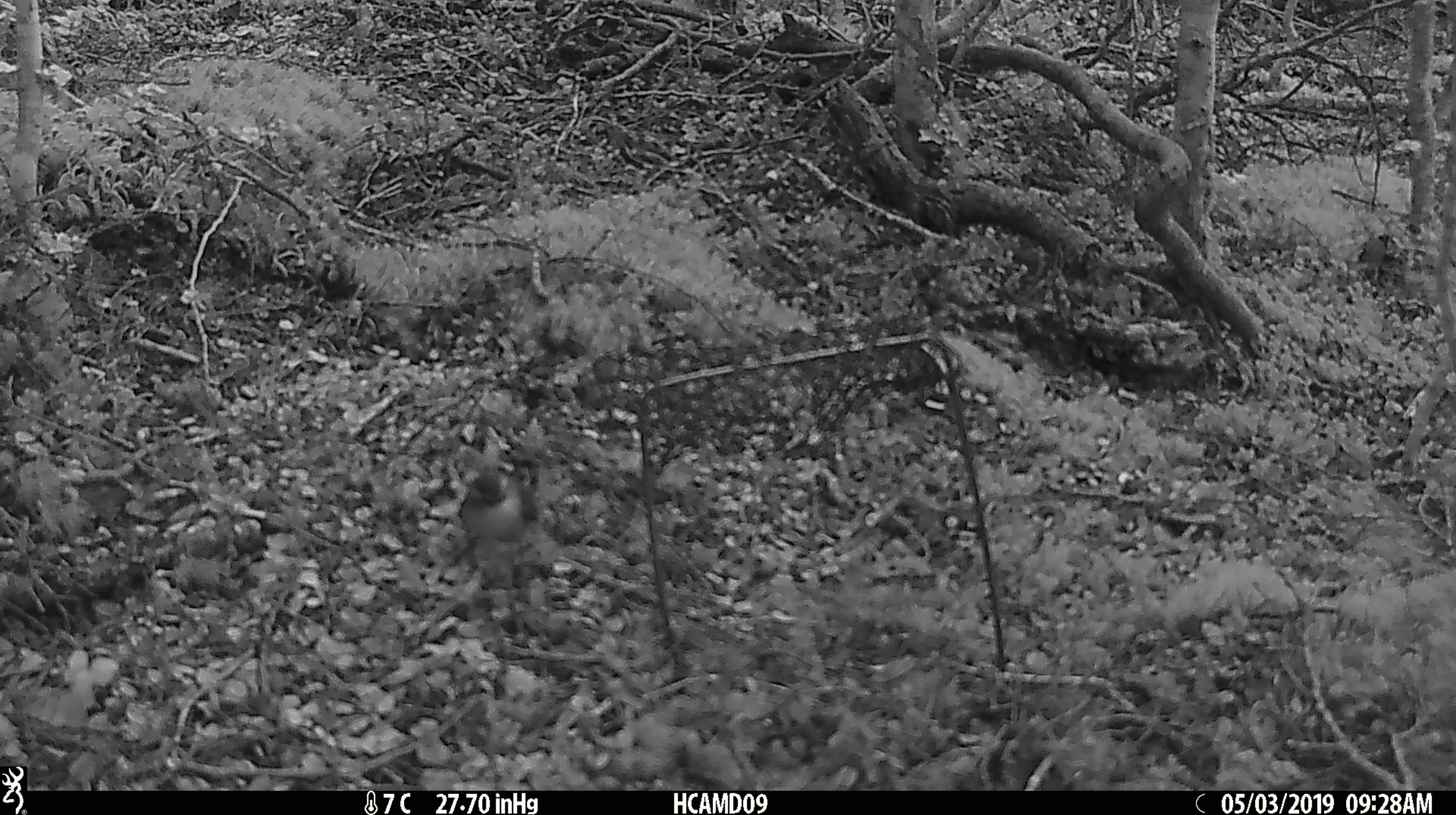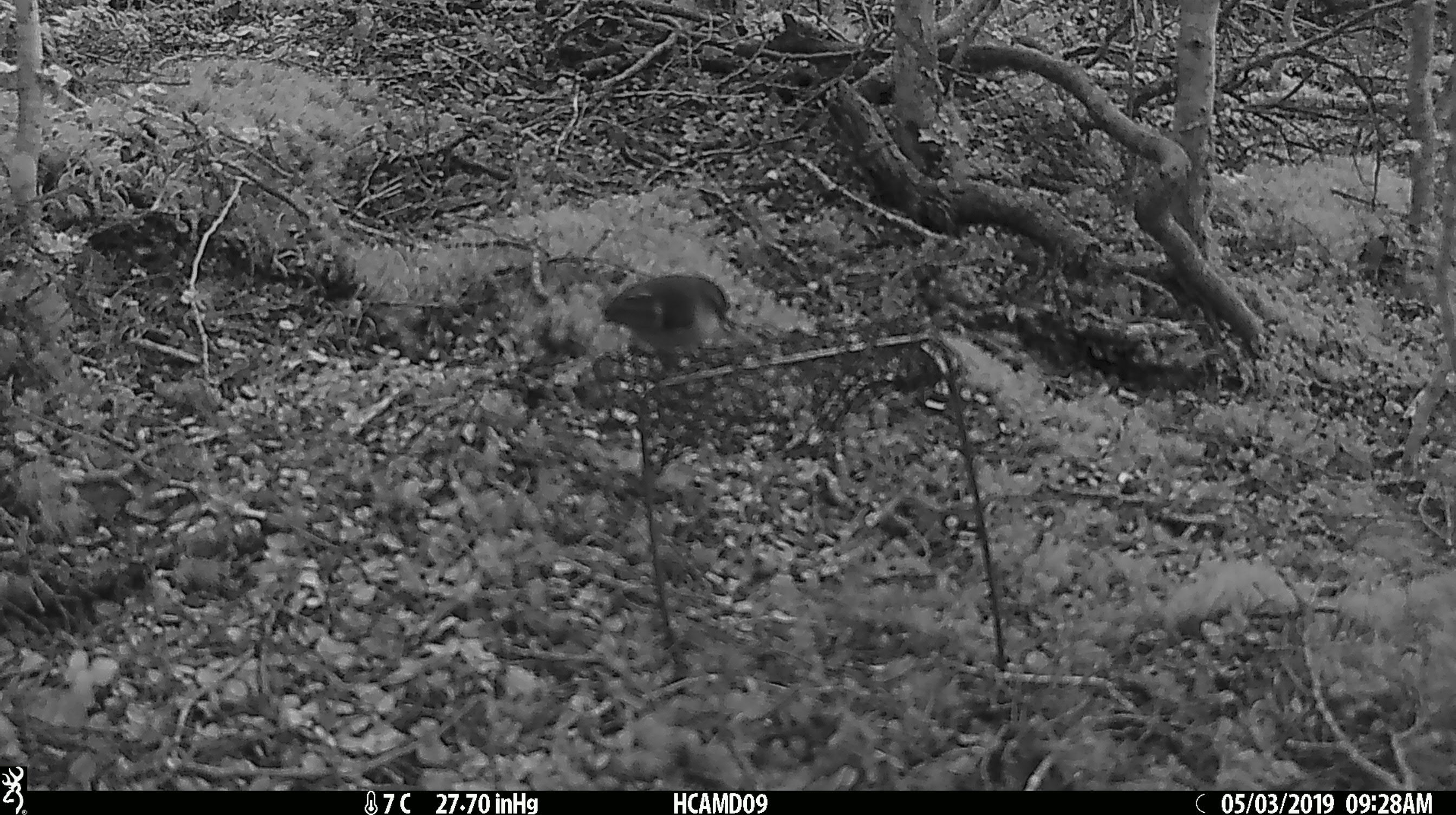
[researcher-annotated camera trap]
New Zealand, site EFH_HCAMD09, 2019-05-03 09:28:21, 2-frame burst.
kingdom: Animalia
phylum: Chordata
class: Aves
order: Passeriformes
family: Acanthisittidae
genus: Acanthisitta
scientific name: Acanthisitta chloris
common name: rifleman